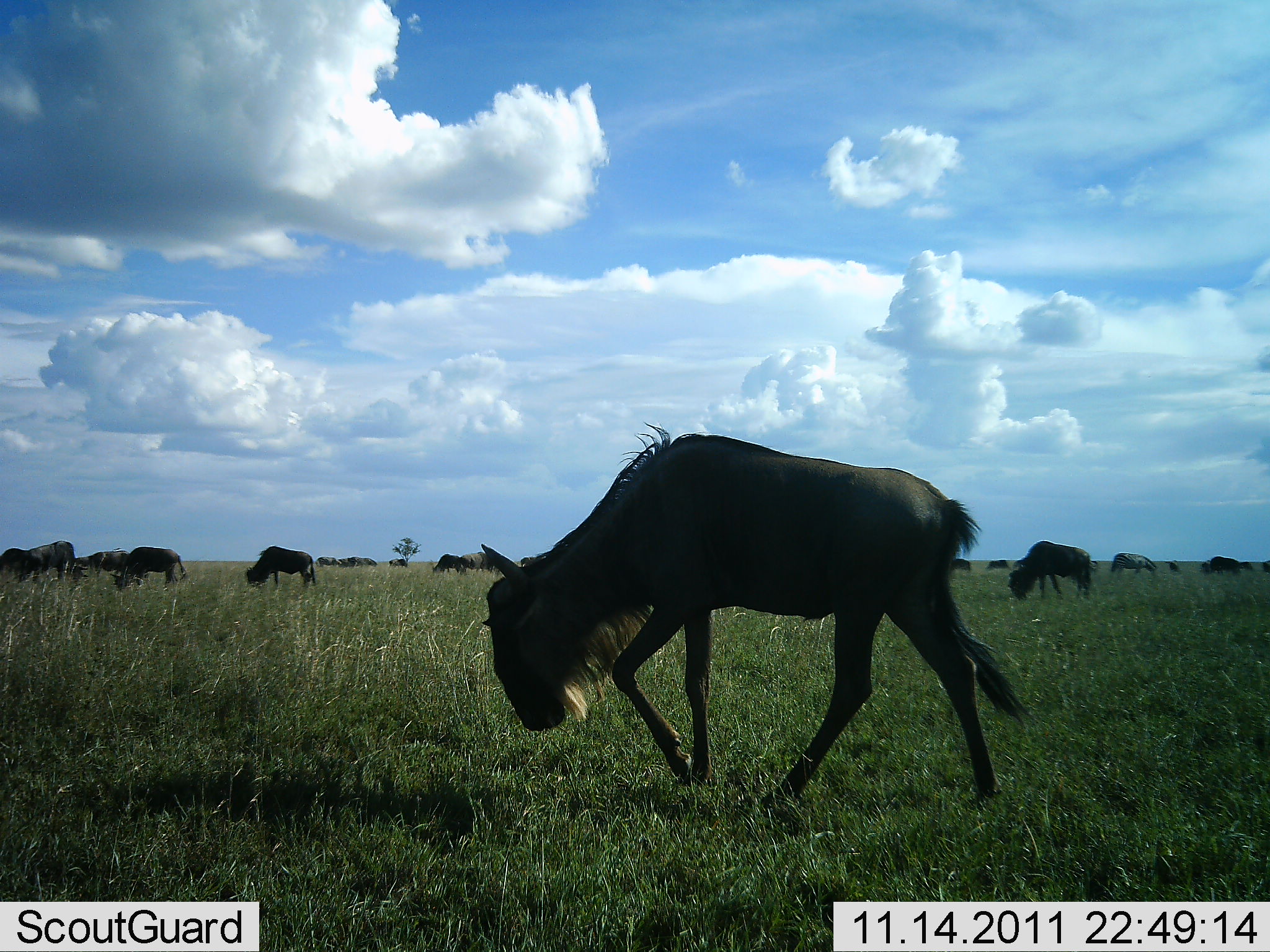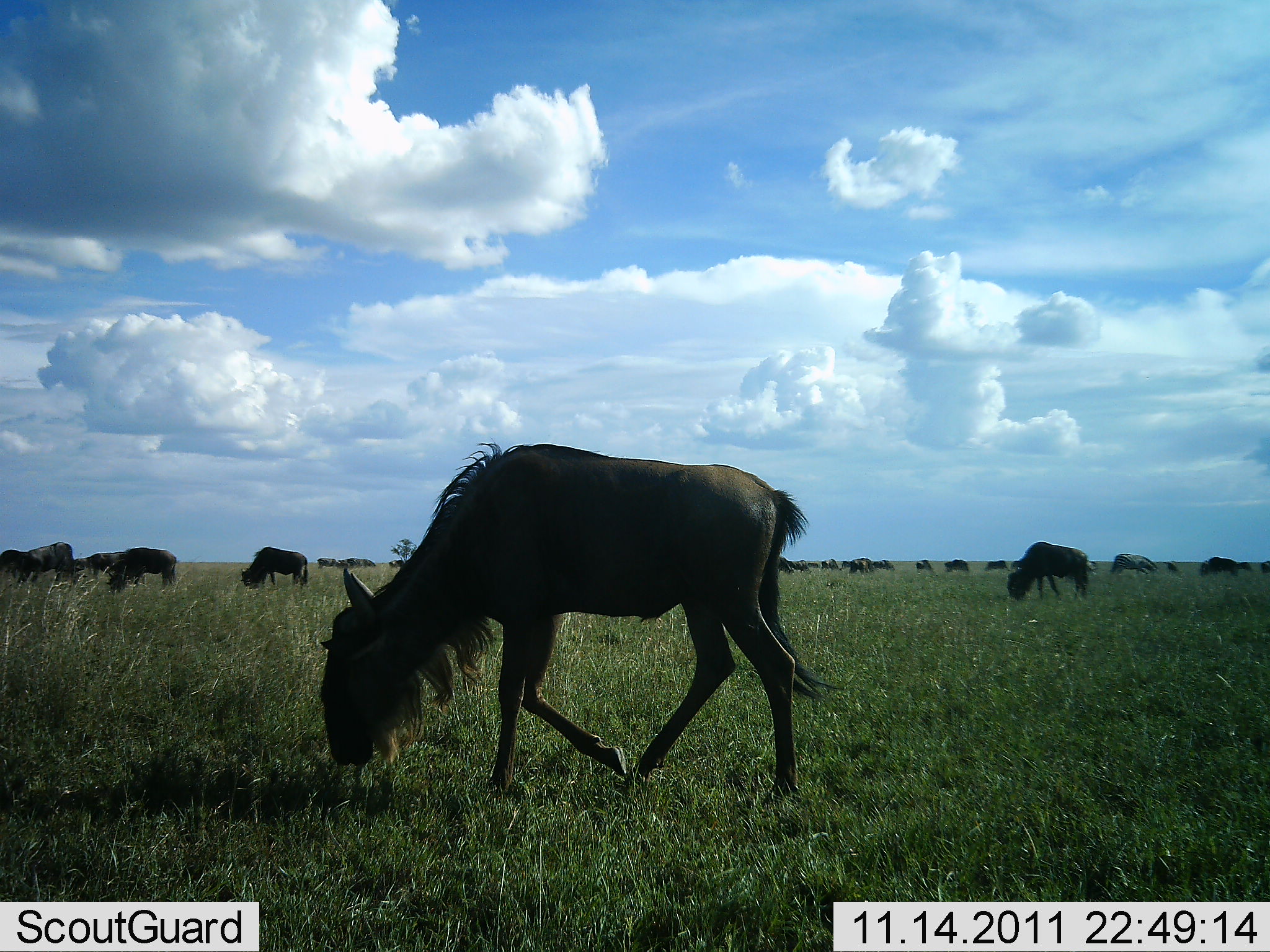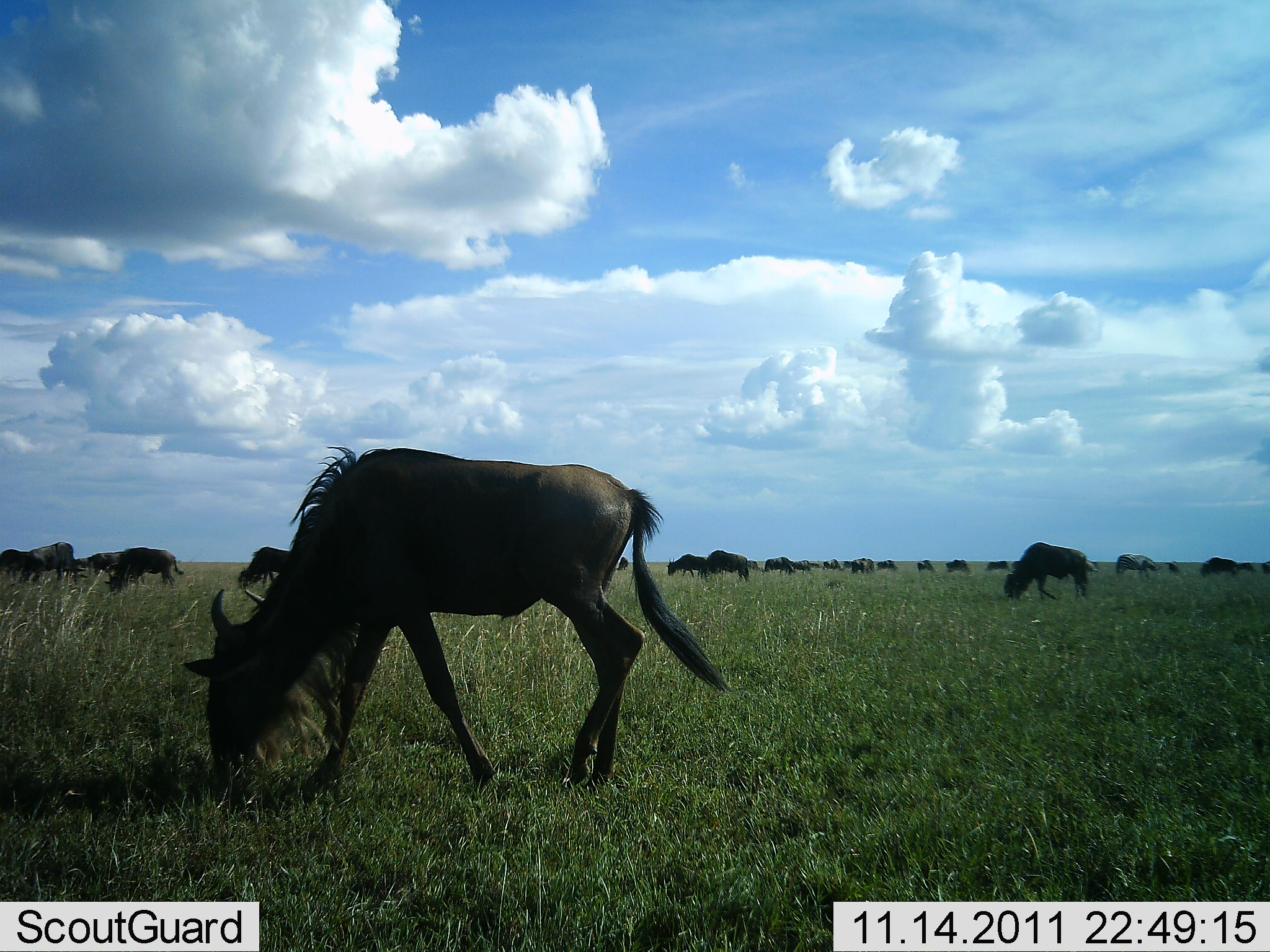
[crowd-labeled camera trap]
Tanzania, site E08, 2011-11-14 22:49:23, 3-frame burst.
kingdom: Animalia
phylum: Chordata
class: Mammalia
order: Artiodactyla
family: Bovidae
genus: Connochaetes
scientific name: Connochaetes taurinus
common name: blue wildebeest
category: wildebeest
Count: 11-50.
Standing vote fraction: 29%.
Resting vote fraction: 7%.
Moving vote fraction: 29%.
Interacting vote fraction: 0%.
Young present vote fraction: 0%.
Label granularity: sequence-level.